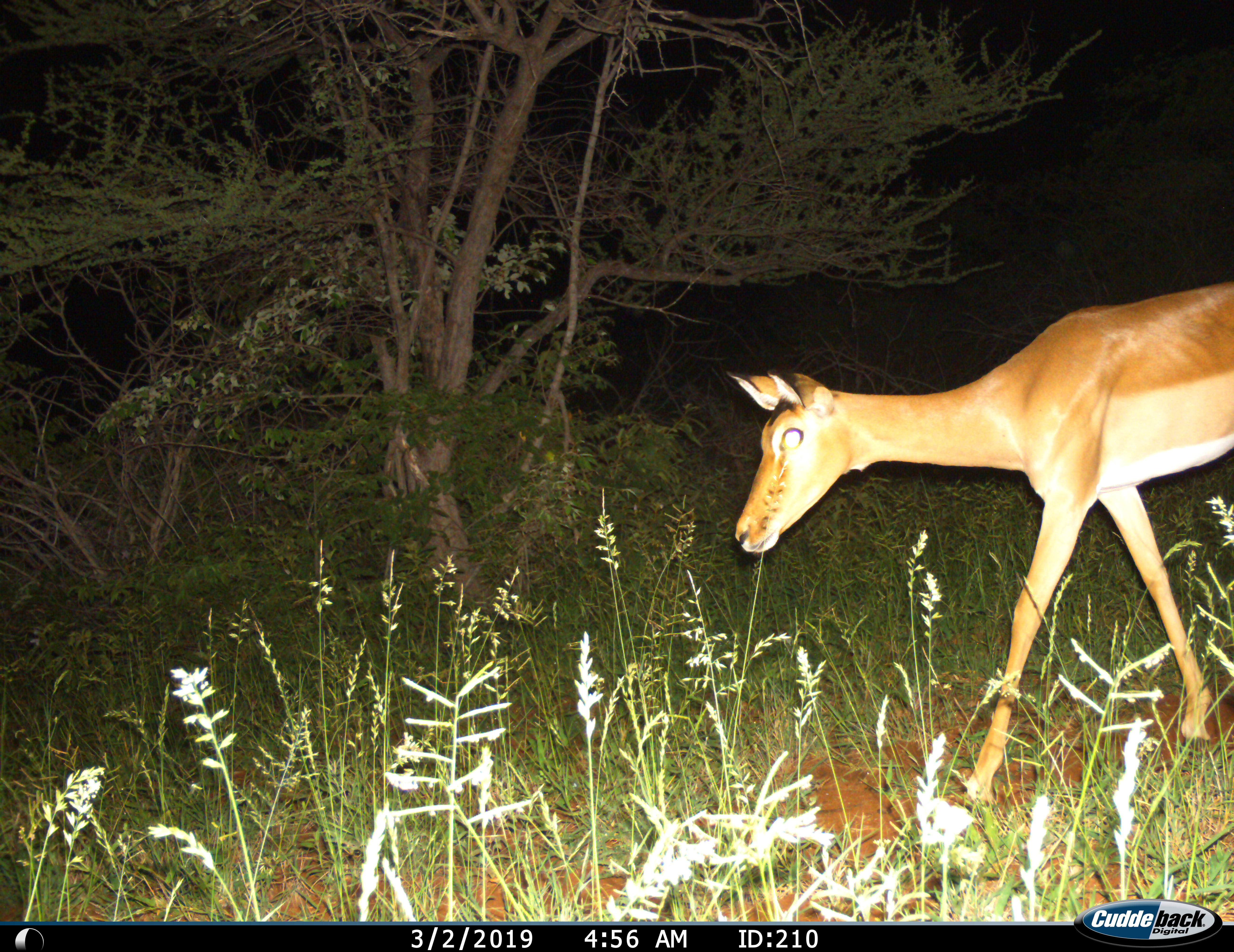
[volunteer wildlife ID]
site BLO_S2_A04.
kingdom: Animalia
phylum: Chordata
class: Mammalia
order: Artiodactyla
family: Bovidae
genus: Aepyceros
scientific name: Aepyceros melampus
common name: impala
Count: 1.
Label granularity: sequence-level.